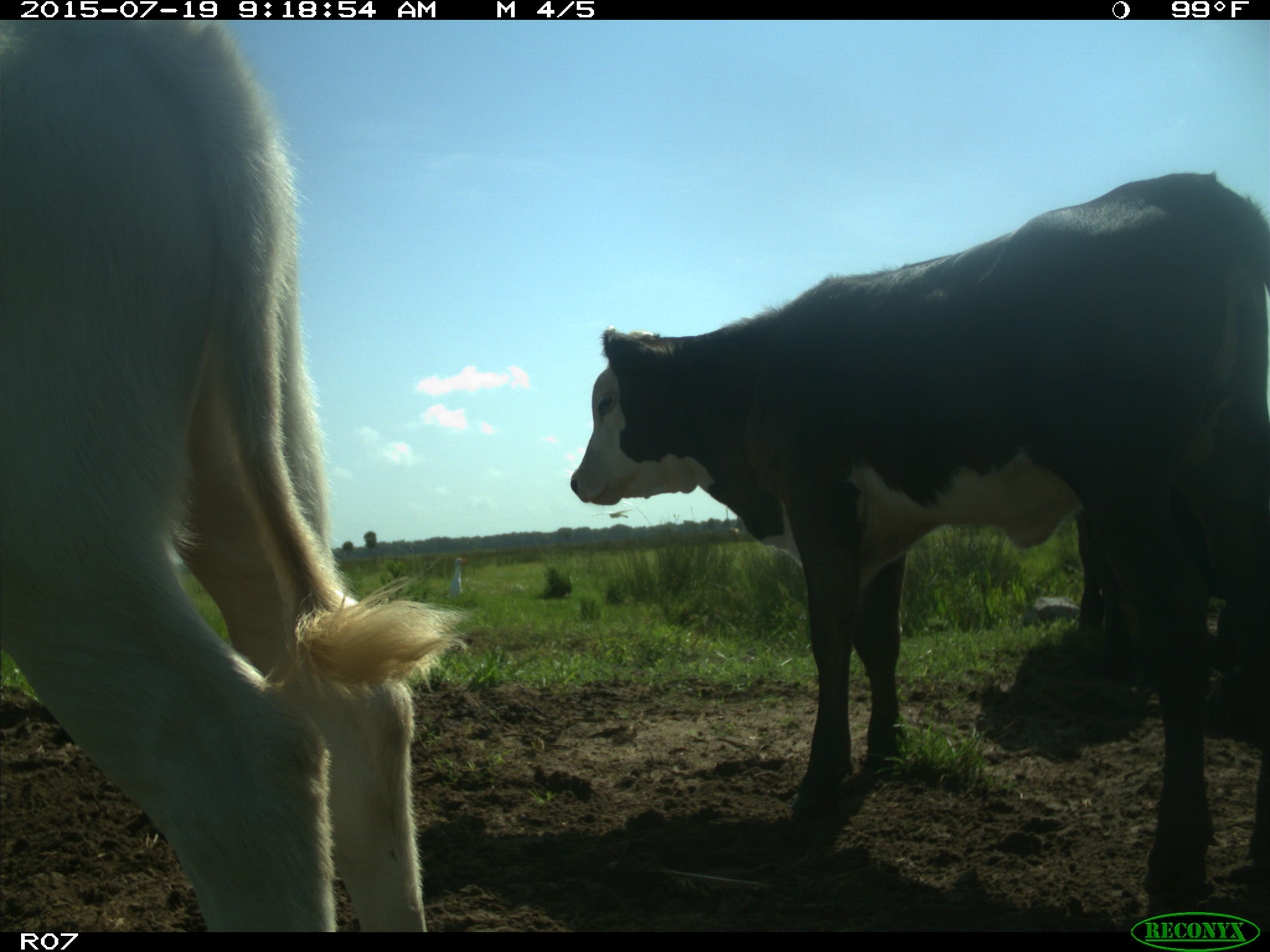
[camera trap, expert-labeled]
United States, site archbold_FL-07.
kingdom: Animalia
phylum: Chordata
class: Mammalia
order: Artiodactyla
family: Bovidae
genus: Bos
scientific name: Bos taurus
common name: domestic cow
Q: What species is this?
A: Bos taurus (domestic cow).